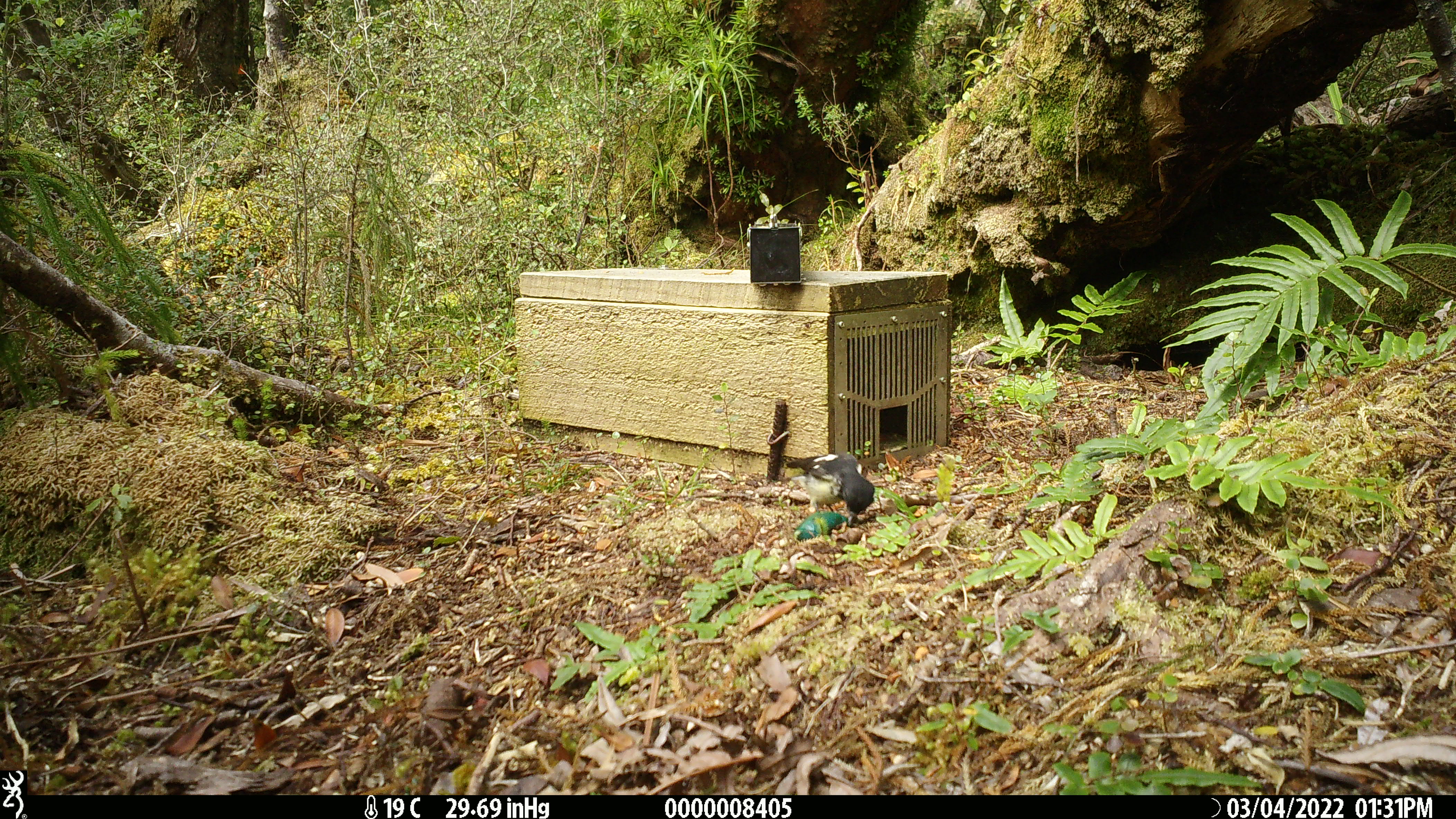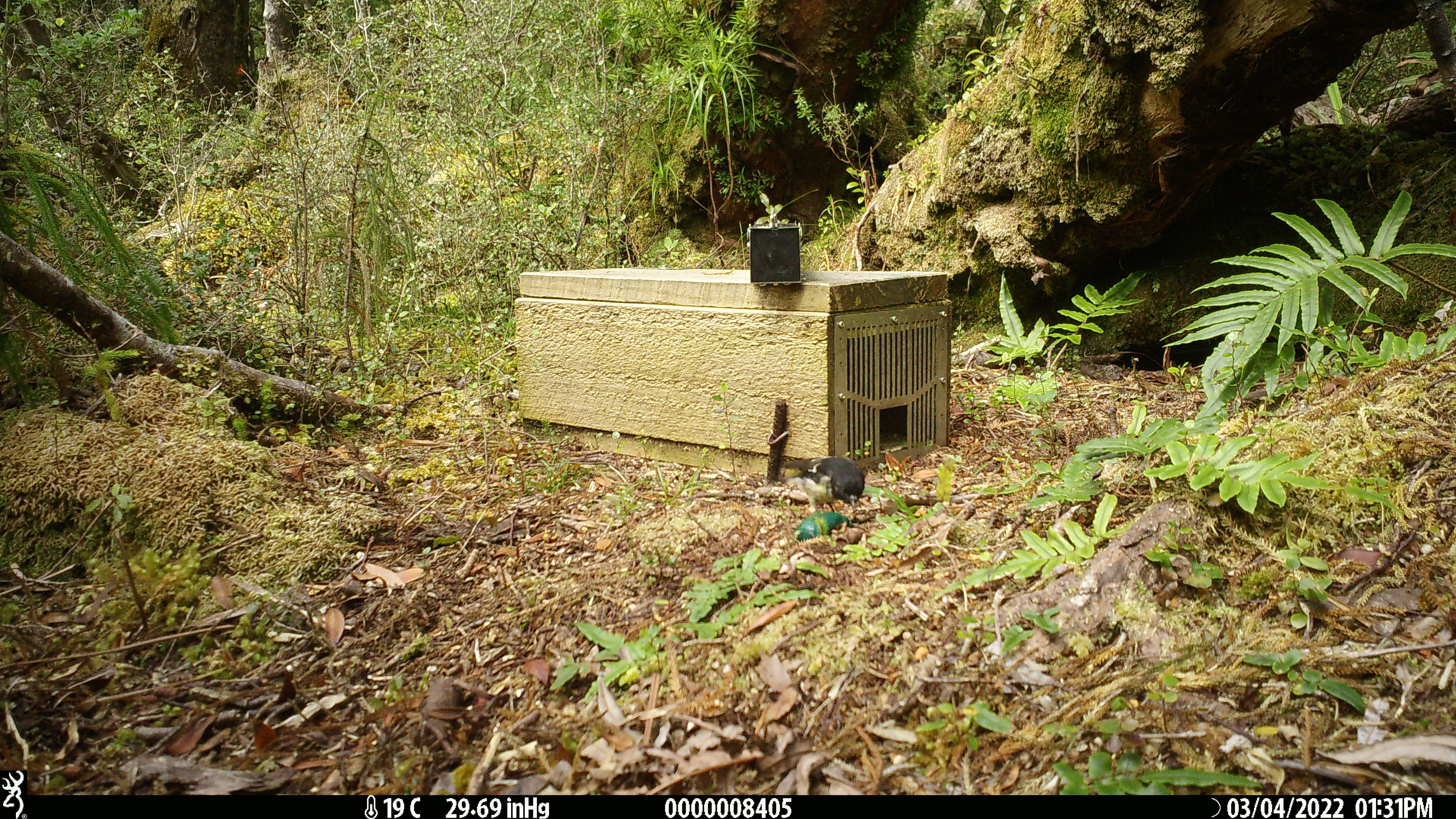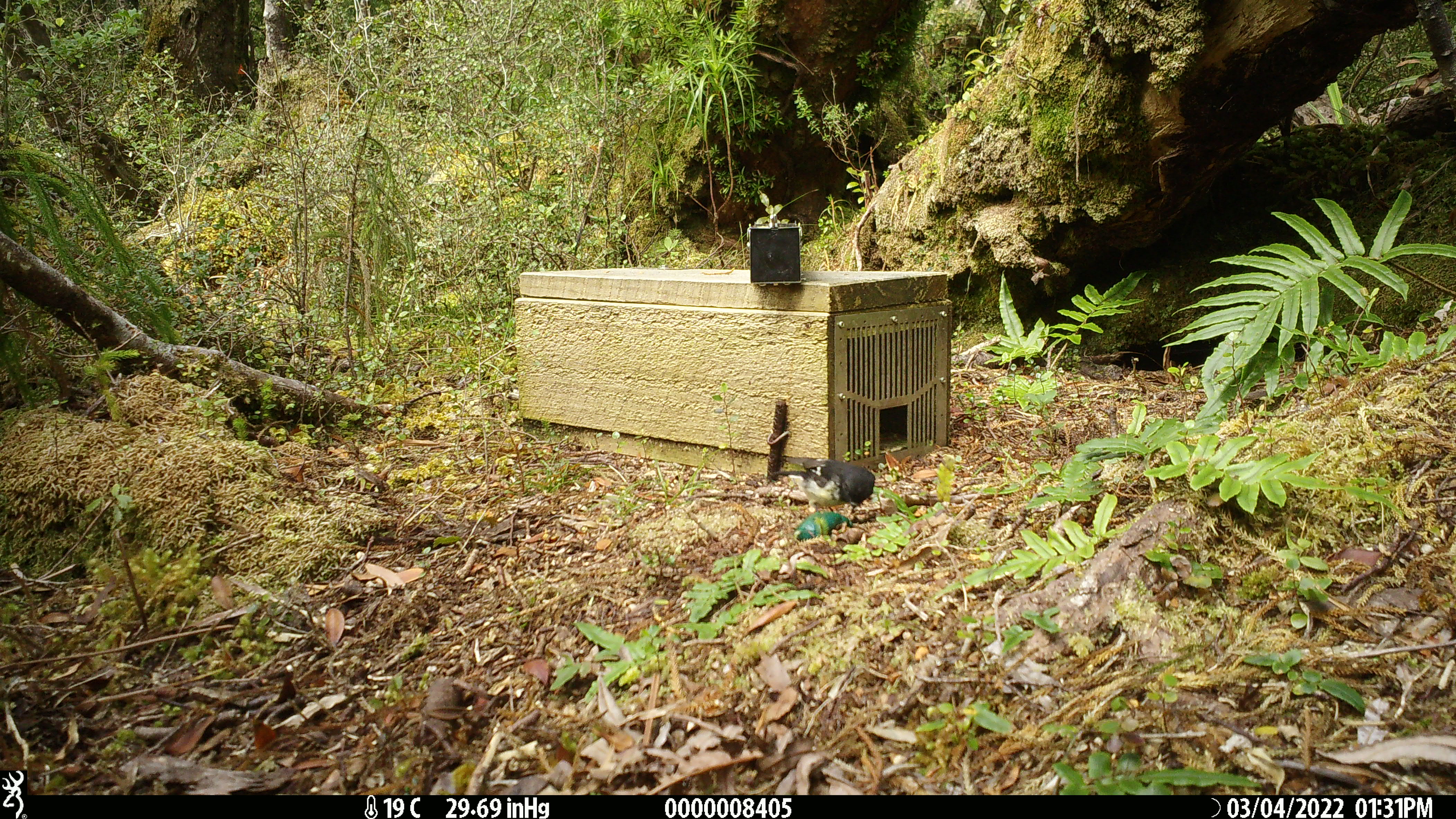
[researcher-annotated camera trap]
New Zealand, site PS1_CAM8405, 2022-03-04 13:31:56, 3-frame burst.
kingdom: Animalia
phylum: Chordata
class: Aves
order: Passeriformes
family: Petroicidae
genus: Petroica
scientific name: Petroica macrocephala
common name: tomtit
Tomtit (Petroica macrocephala).